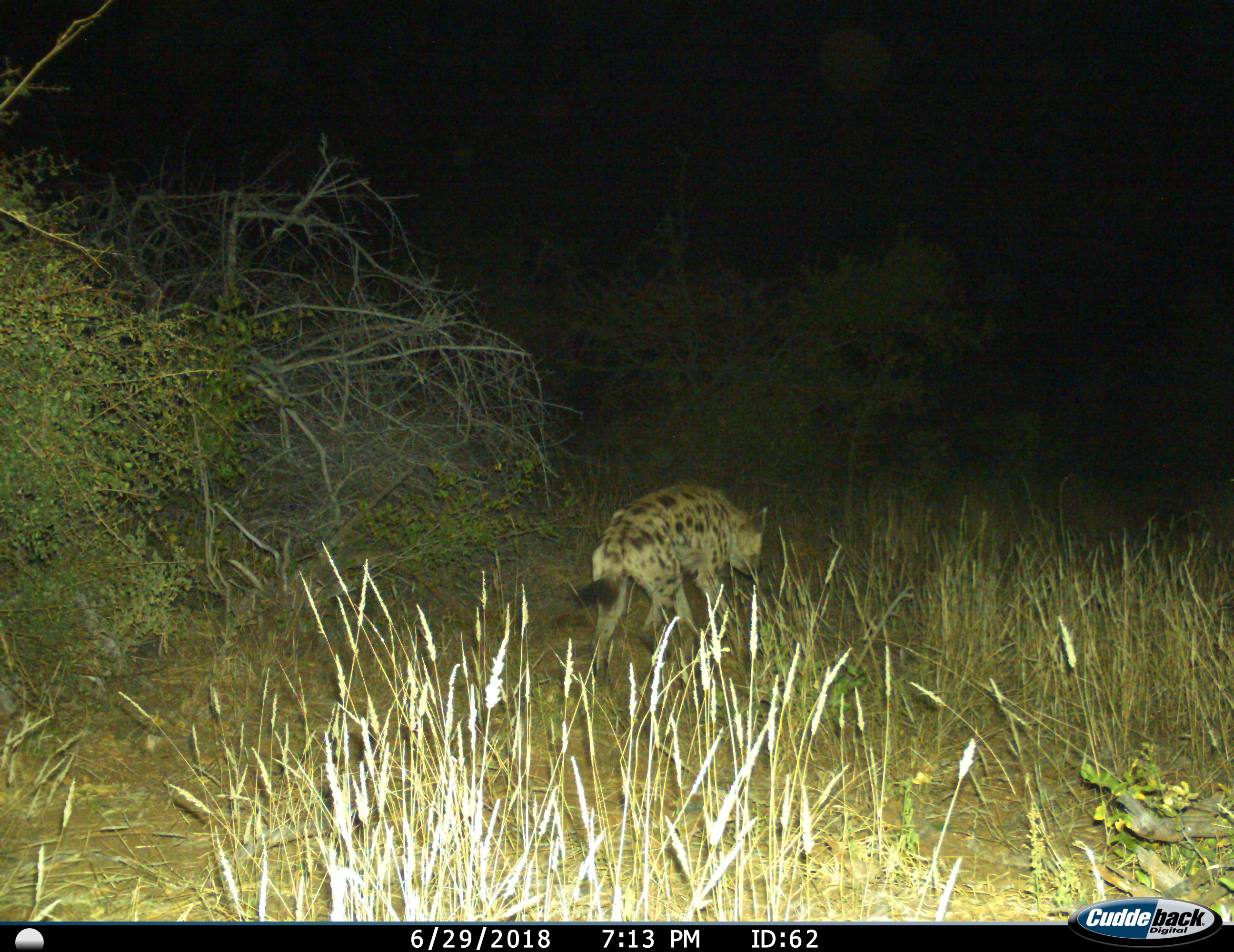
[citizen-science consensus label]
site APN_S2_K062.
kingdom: Animalia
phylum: Chordata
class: Mammalia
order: Carnivora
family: Hyaenidae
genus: Crocuta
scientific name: Crocuta crocuta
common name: spotted hyena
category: hyenaspotted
Hyenaspotted (spotted hyena) (Crocuta crocuta), count 1. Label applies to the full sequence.